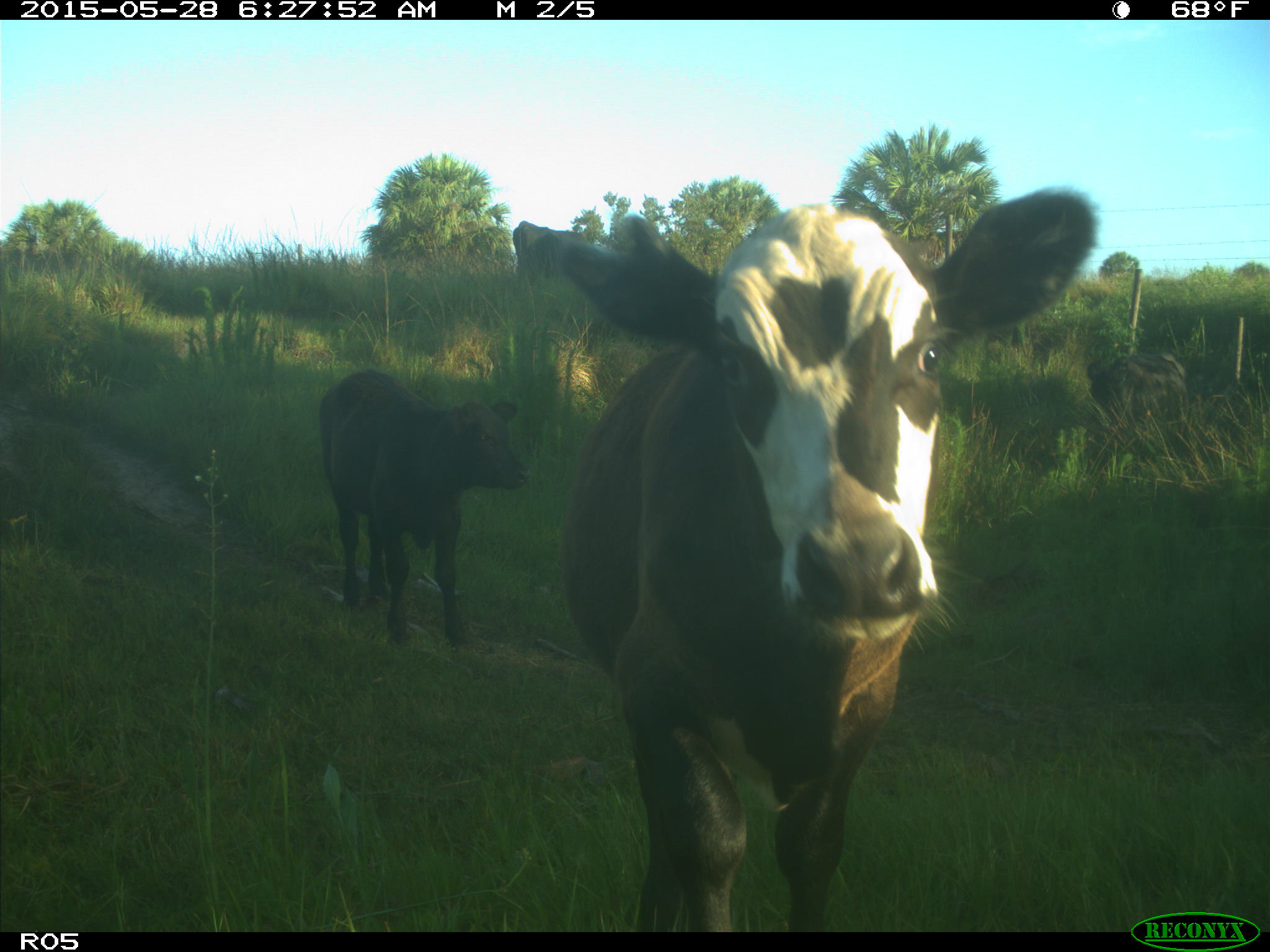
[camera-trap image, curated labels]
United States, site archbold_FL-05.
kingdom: Animalia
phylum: Chordata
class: Mammalia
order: Artiodactyla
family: Bovidae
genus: Bos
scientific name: Bos taurus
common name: domestic cow